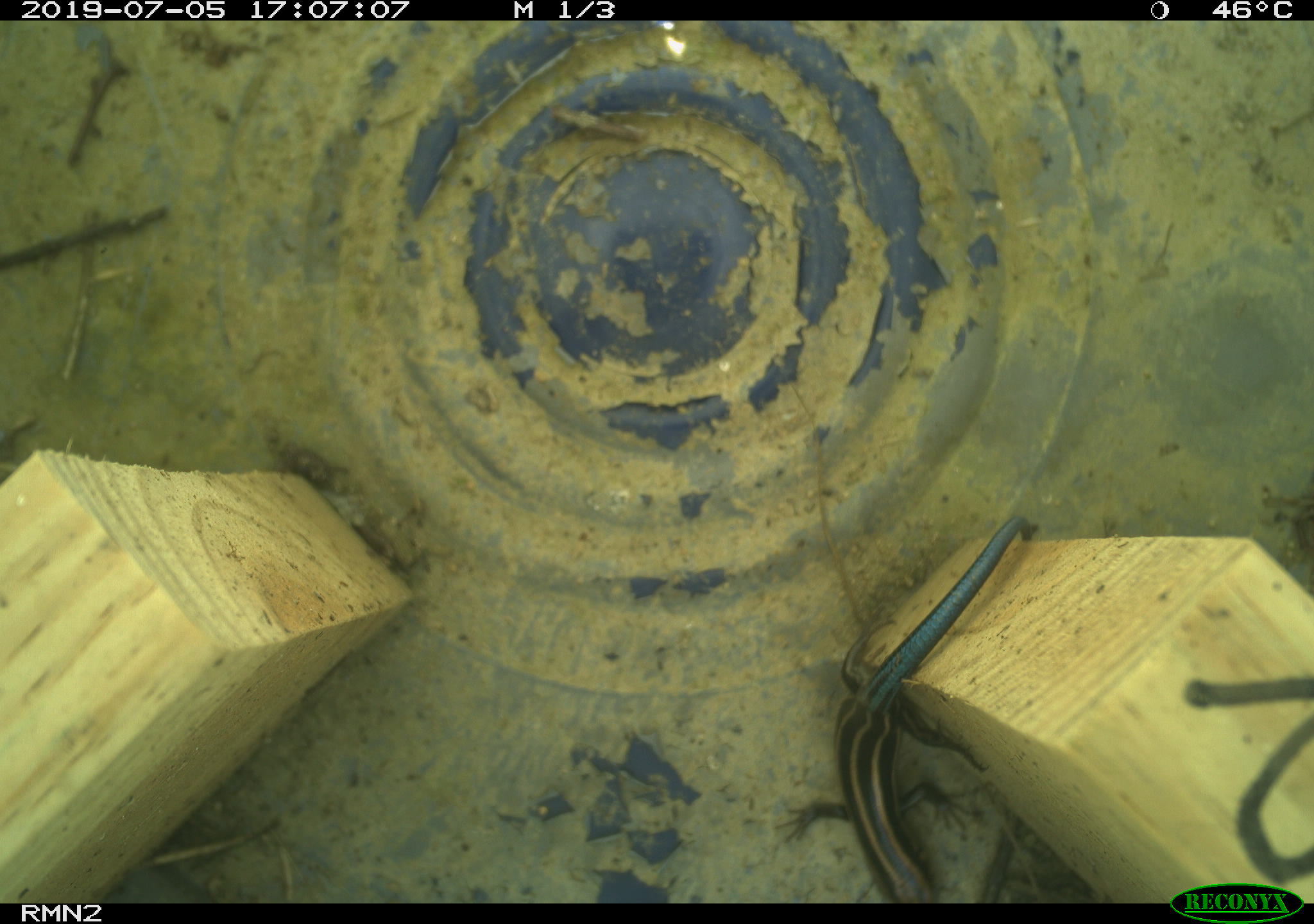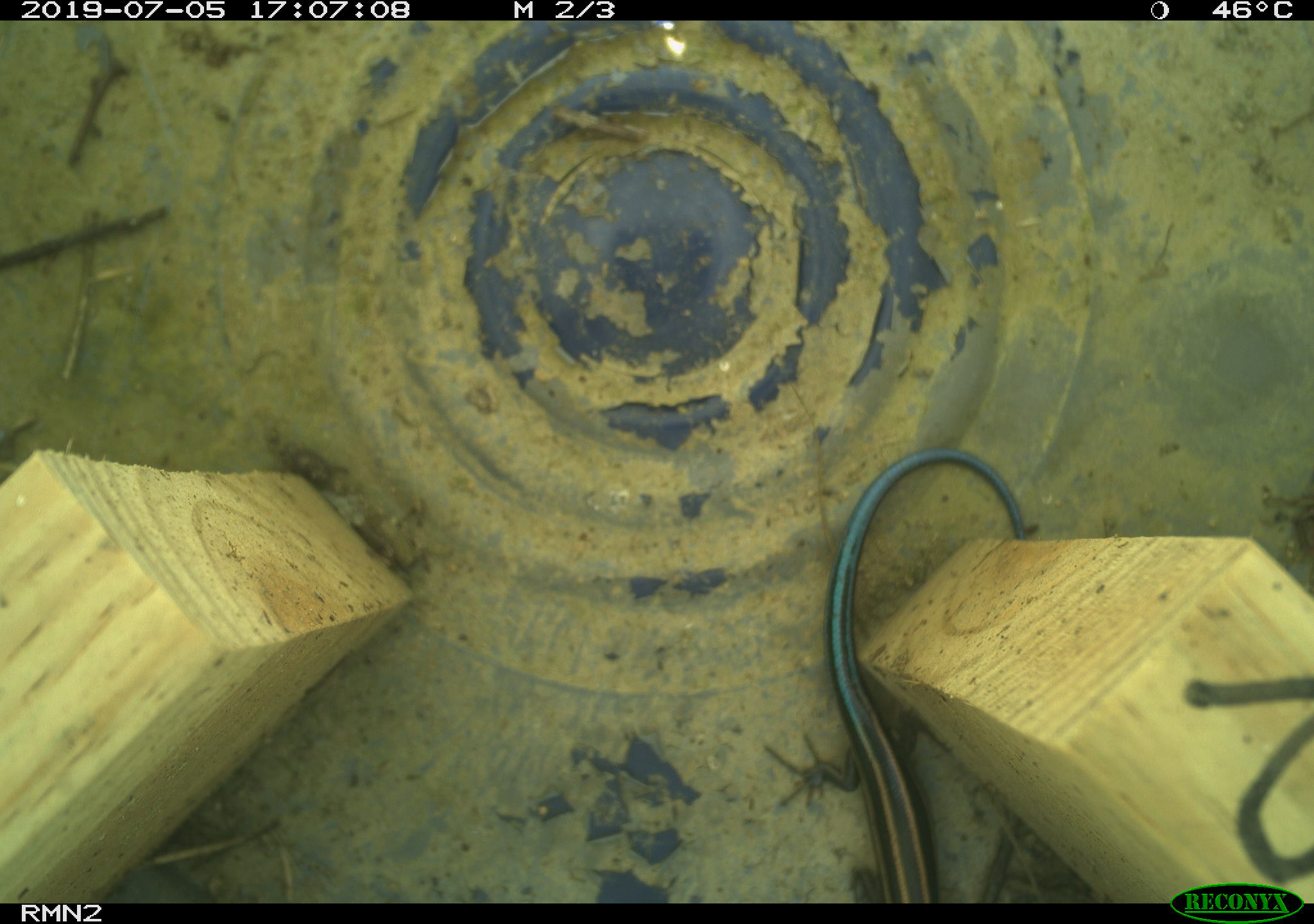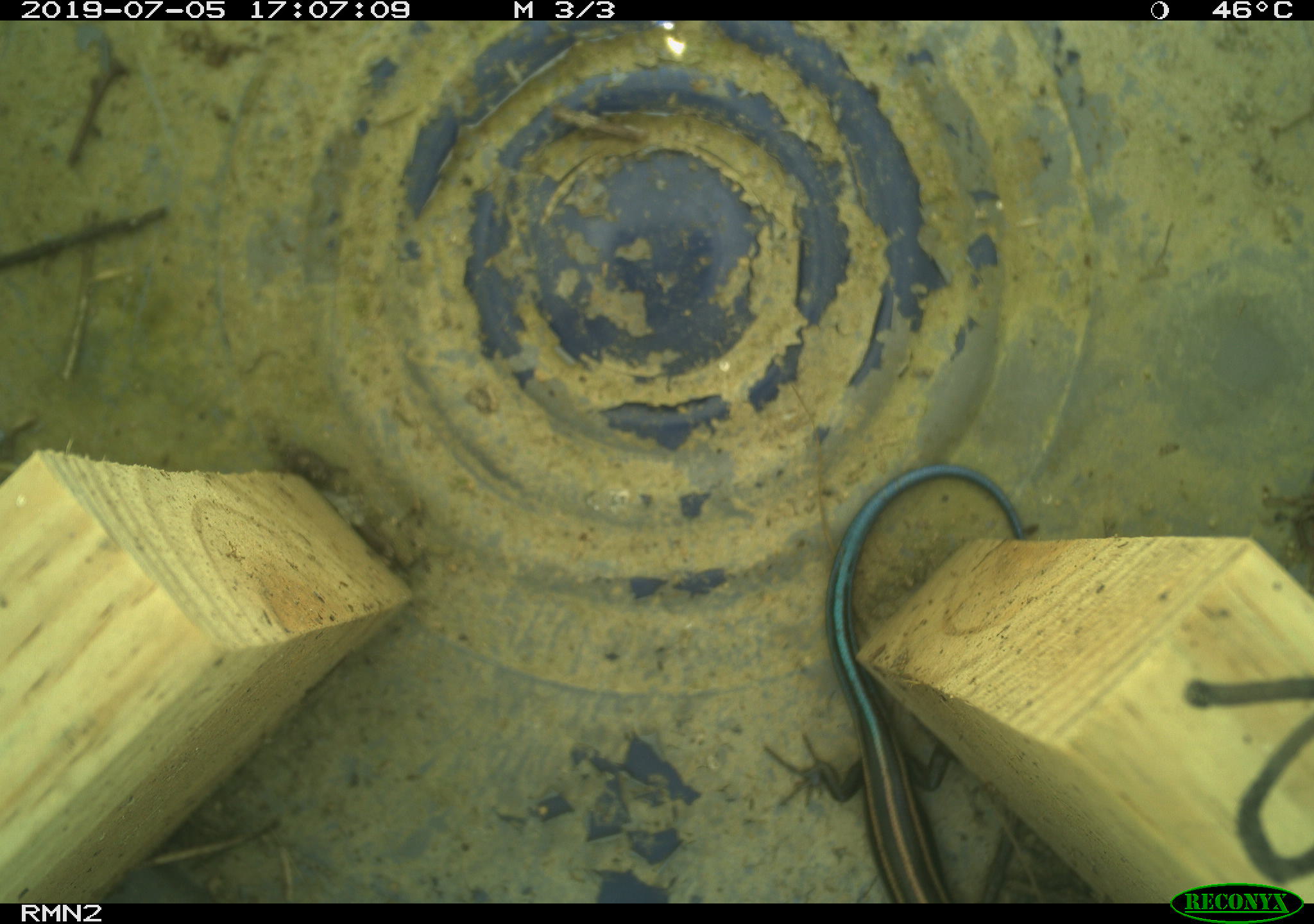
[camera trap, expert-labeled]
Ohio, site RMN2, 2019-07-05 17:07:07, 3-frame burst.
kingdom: Animalia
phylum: Chordata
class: Reptilia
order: Squamata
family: Scincidae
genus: Plestiodon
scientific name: Plestiodon fasciatus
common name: common five-lined skink